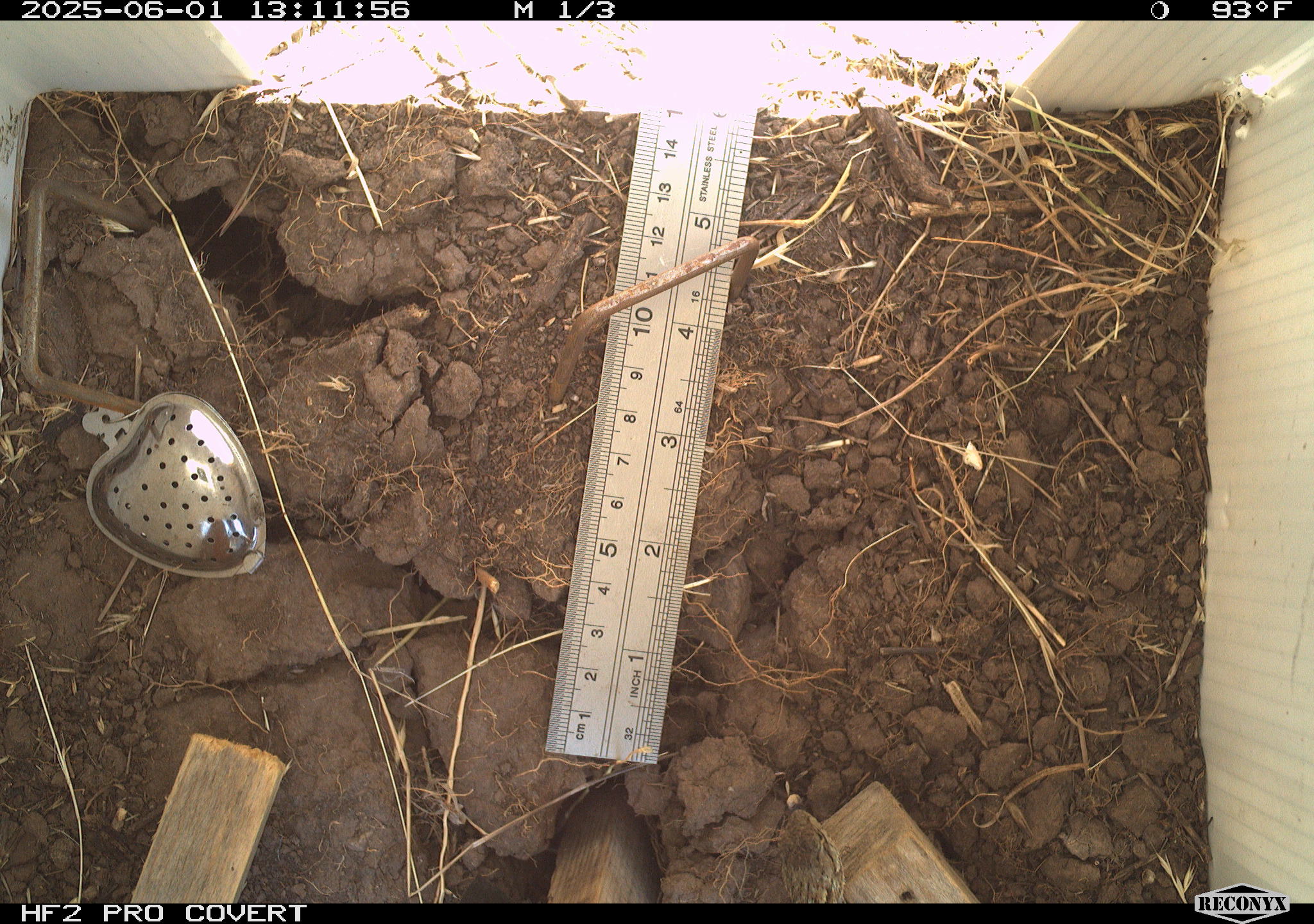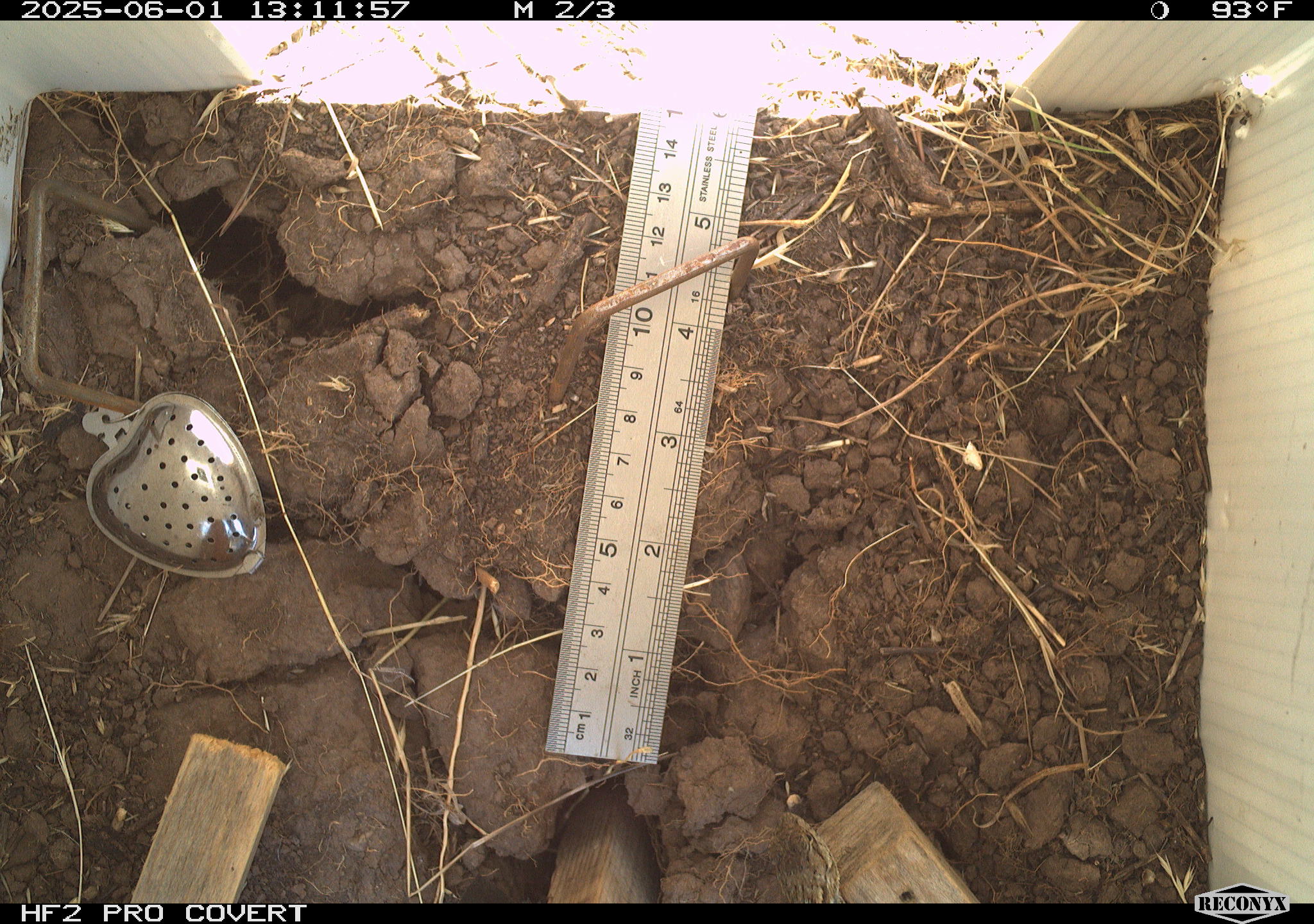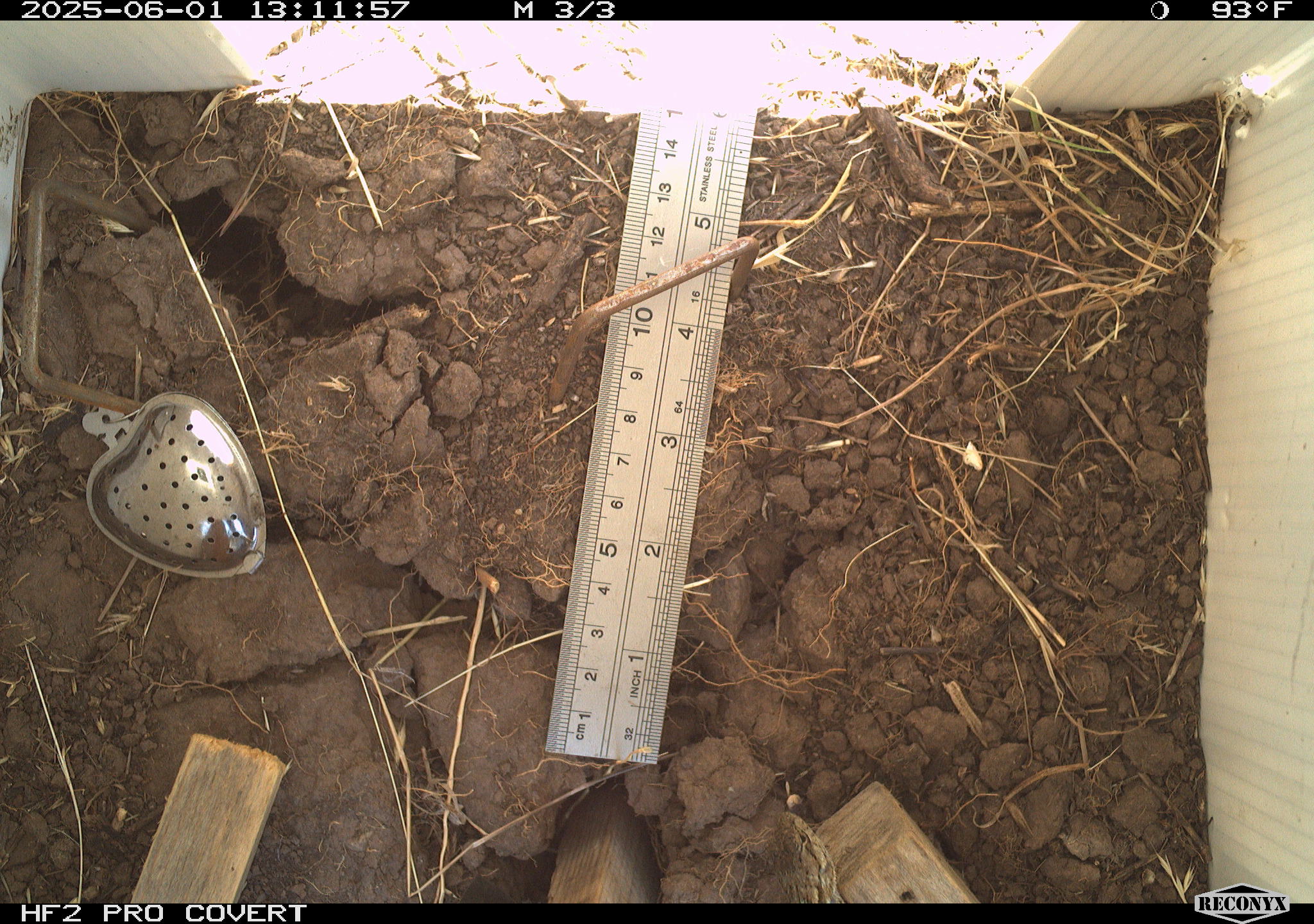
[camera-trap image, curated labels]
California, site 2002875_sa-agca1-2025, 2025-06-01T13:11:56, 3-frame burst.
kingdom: Animalia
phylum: Chordata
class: Reptilia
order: Squamata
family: Phrynosomatidae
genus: Sceloporus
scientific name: Sceloporus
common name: spiny lizards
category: sceloporus species